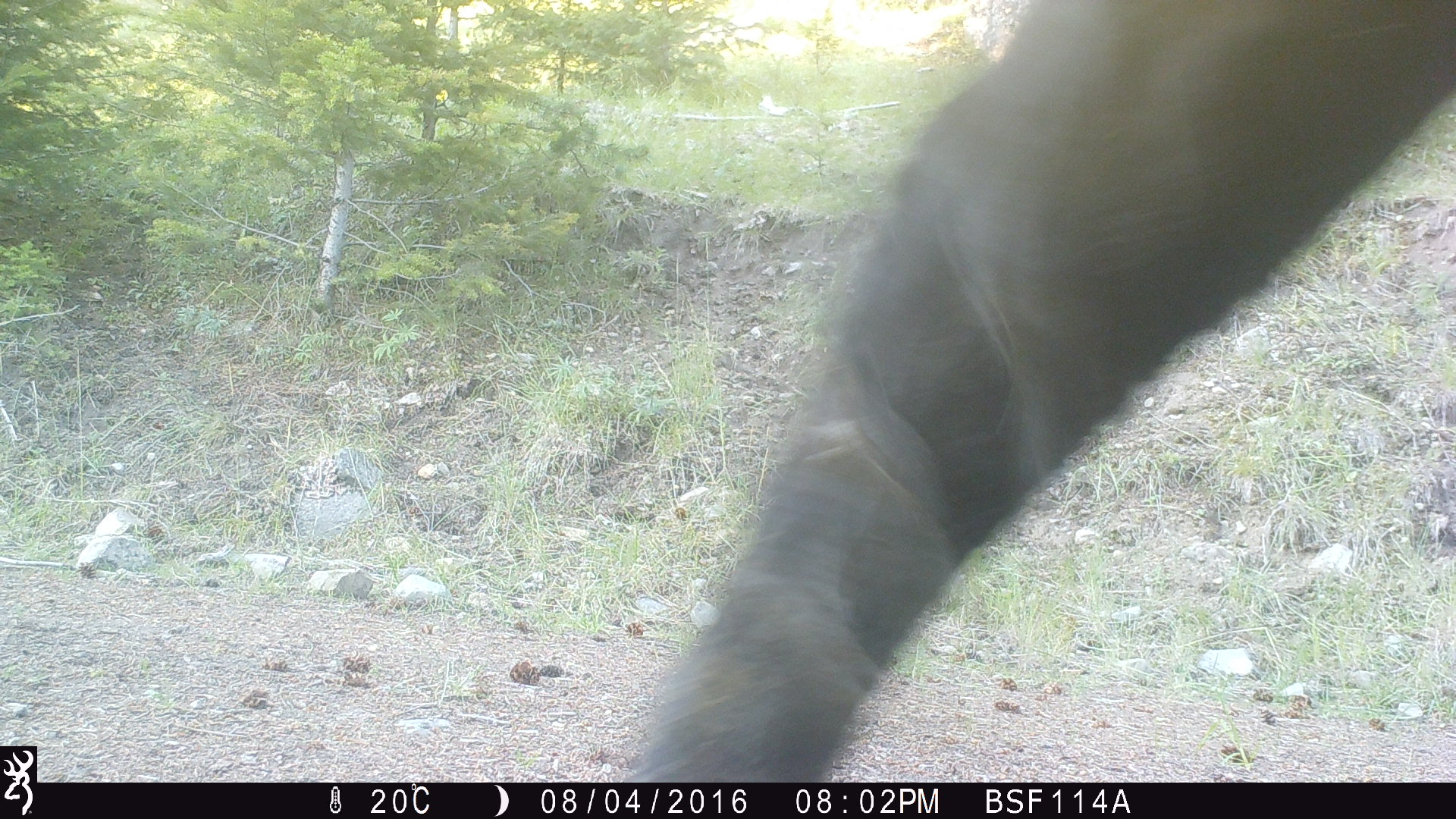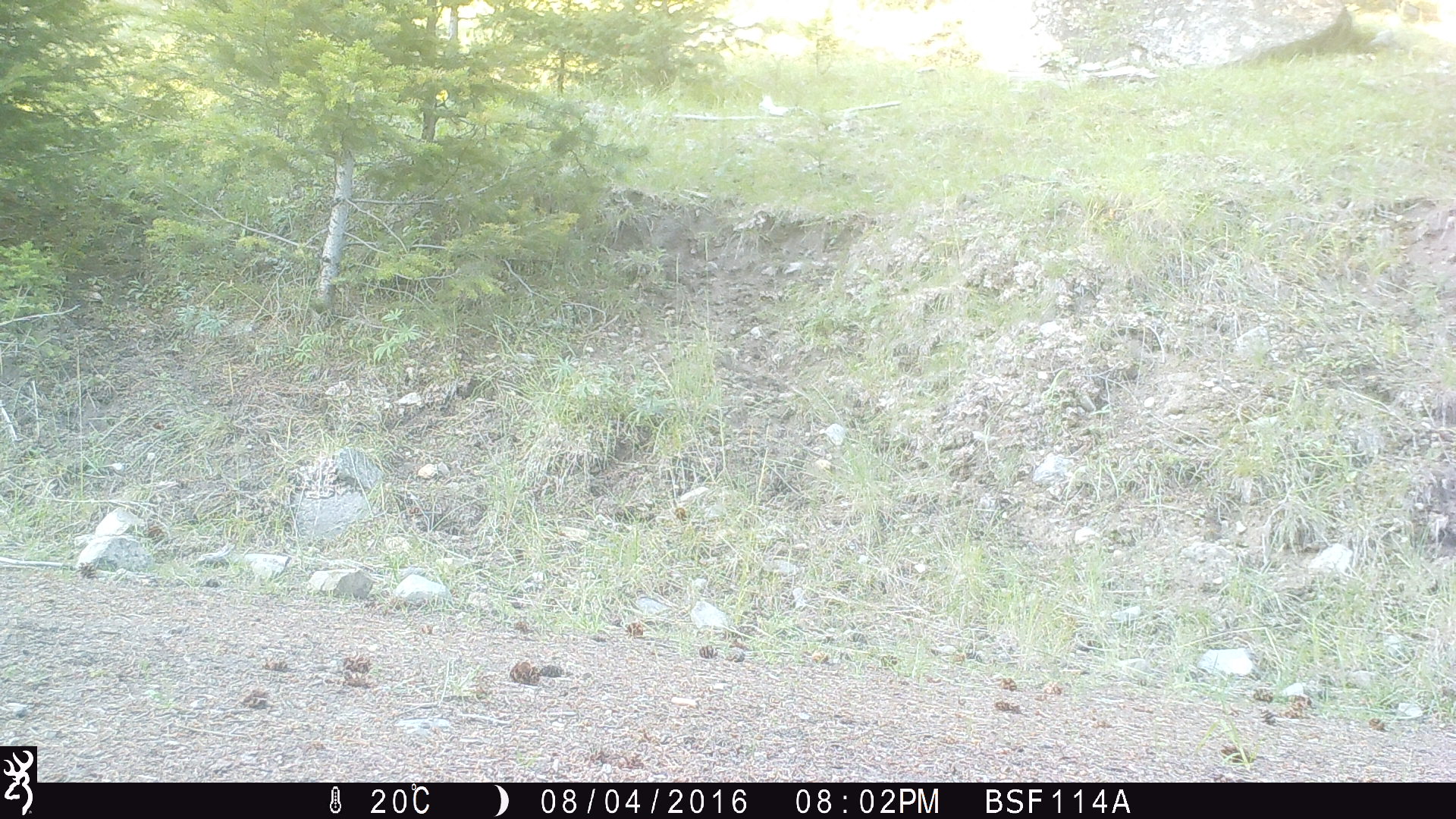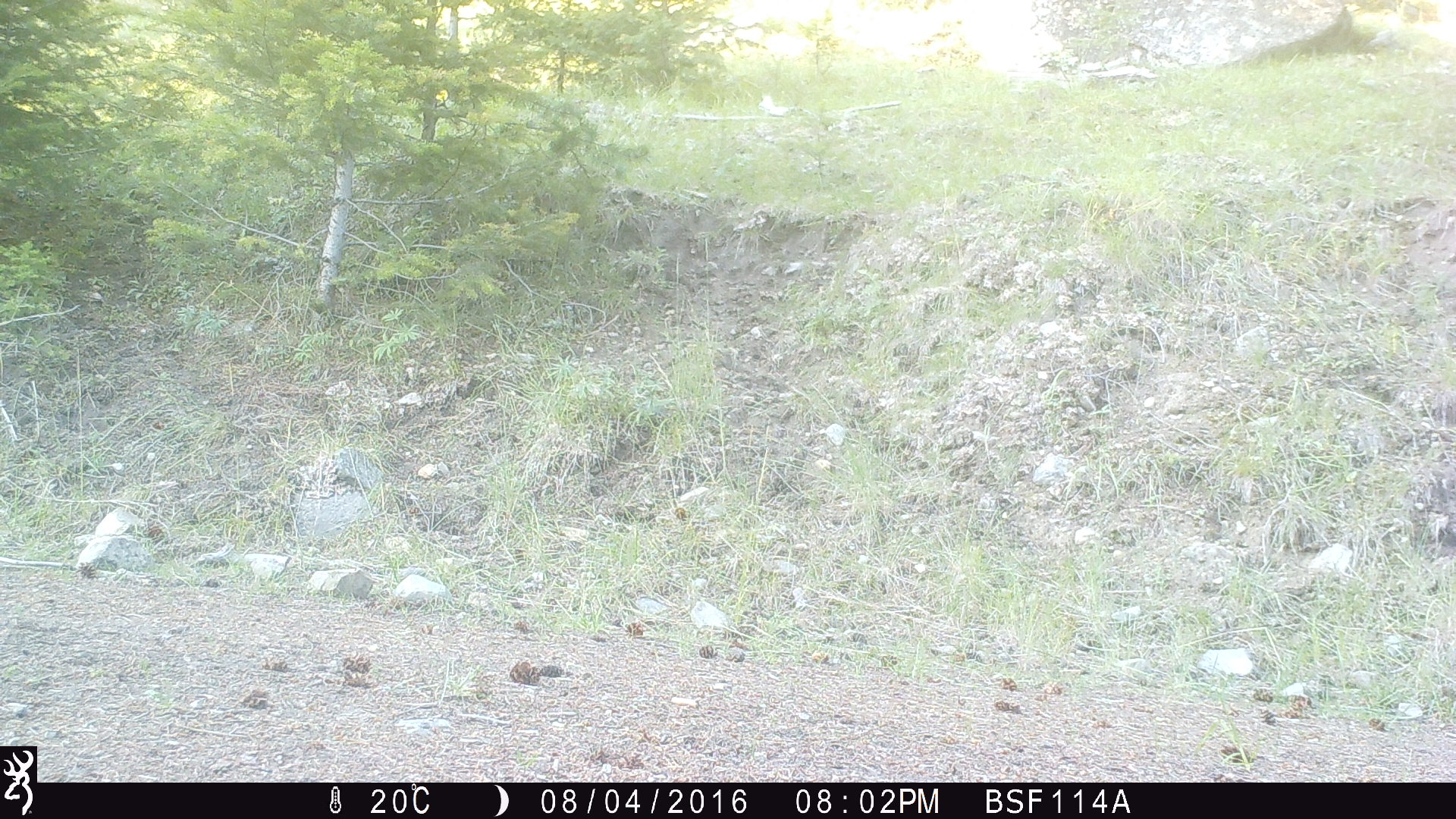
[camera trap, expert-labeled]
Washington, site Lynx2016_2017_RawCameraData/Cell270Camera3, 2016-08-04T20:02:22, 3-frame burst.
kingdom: Animalia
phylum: Chordata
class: Mammalia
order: Artiodactyla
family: Bovidae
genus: Bos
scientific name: Bos taurus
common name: domestic cattle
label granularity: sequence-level